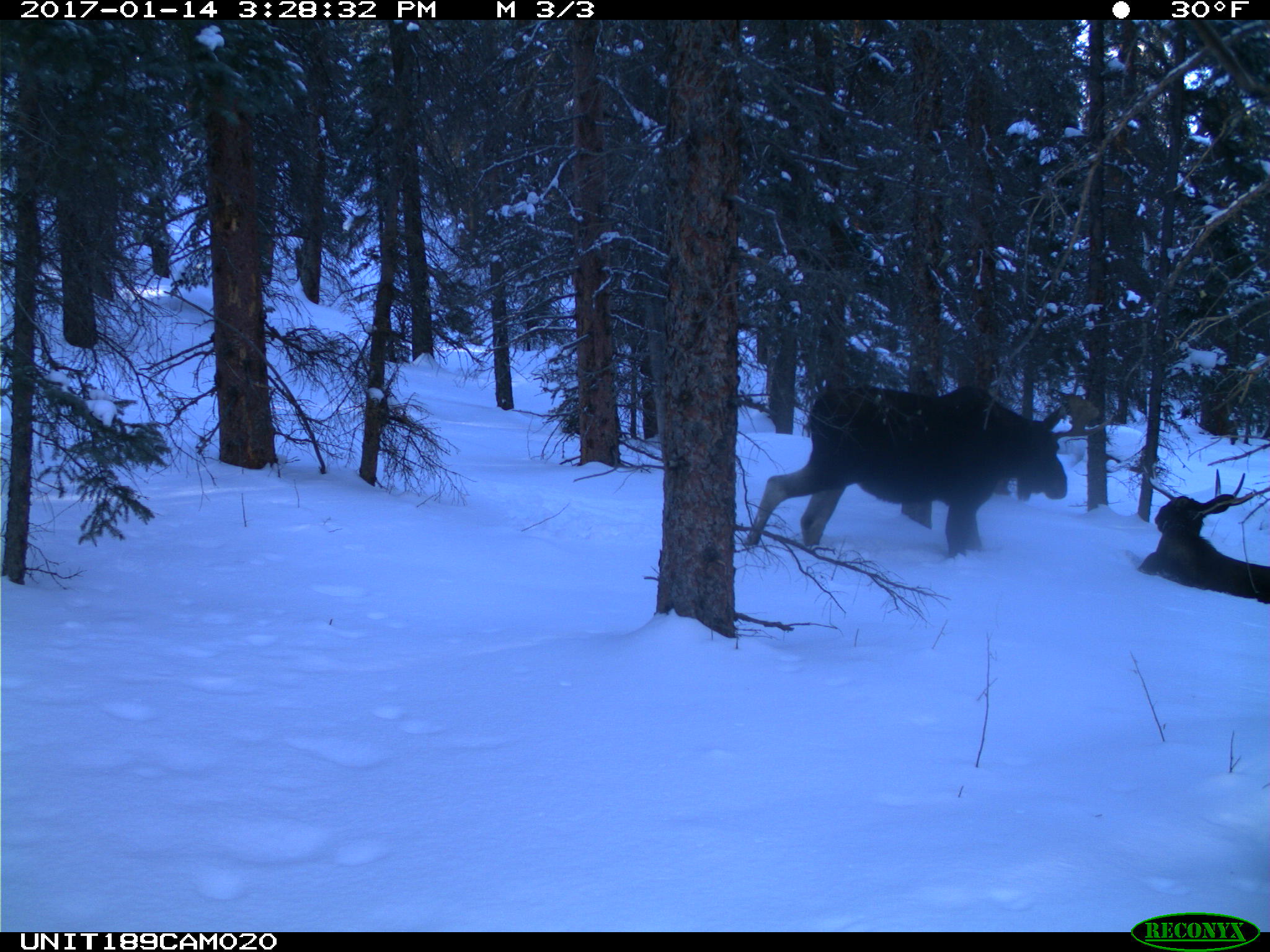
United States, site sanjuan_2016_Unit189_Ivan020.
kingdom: Animalia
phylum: Chordata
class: Mammalia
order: Artiodactyla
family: Cervidae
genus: Alces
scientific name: Alces alces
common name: moose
Alces alces (moose).